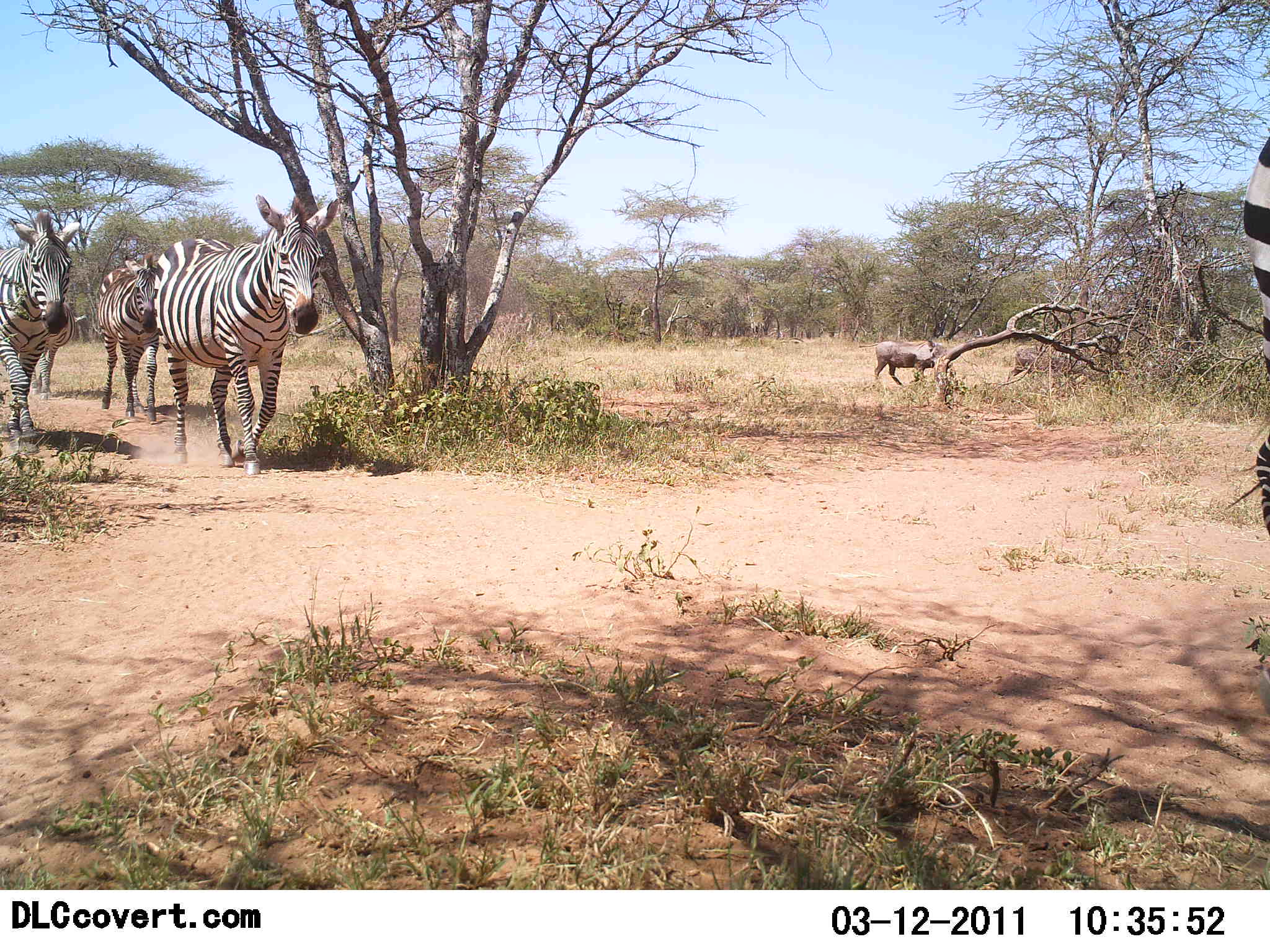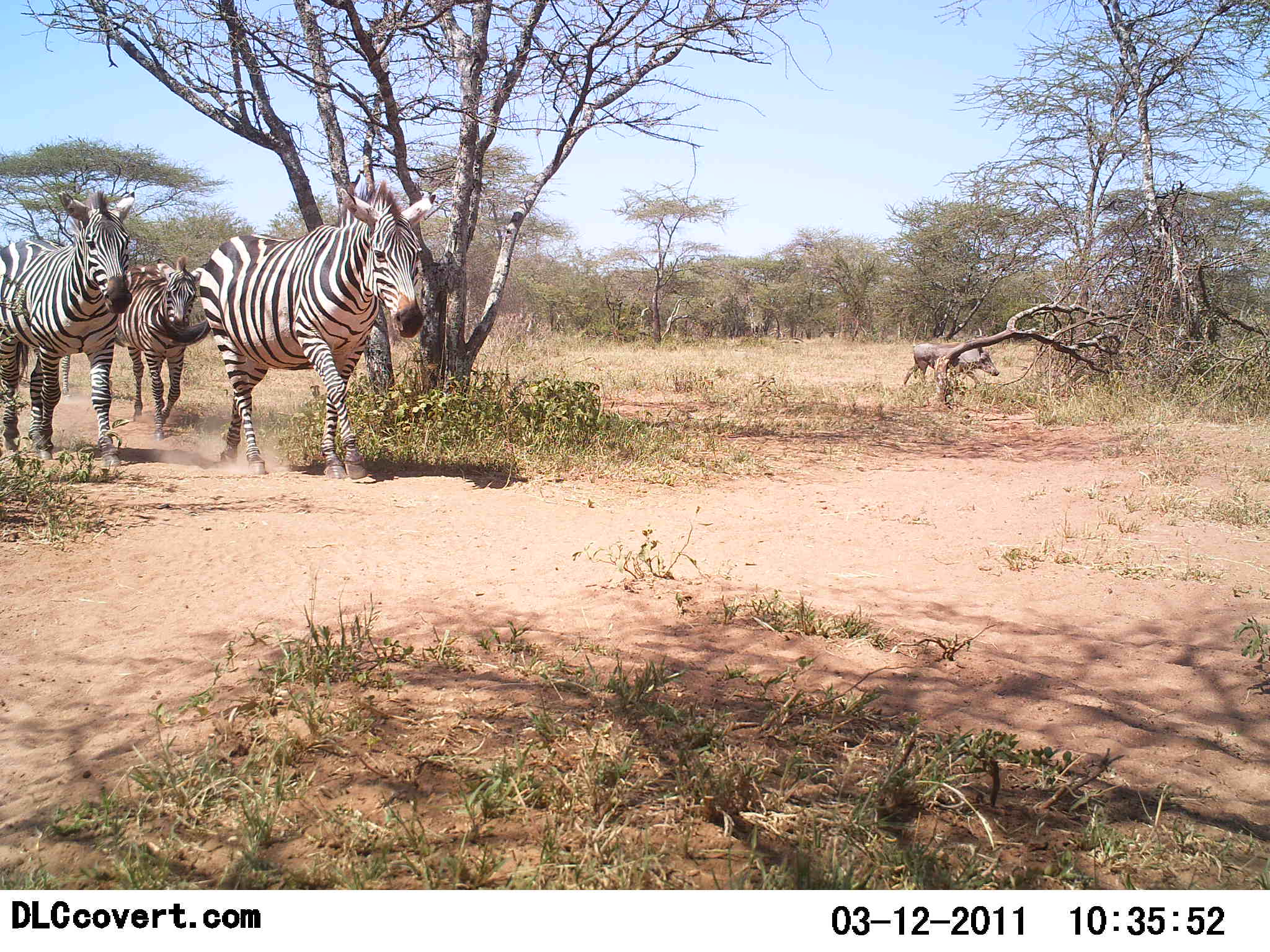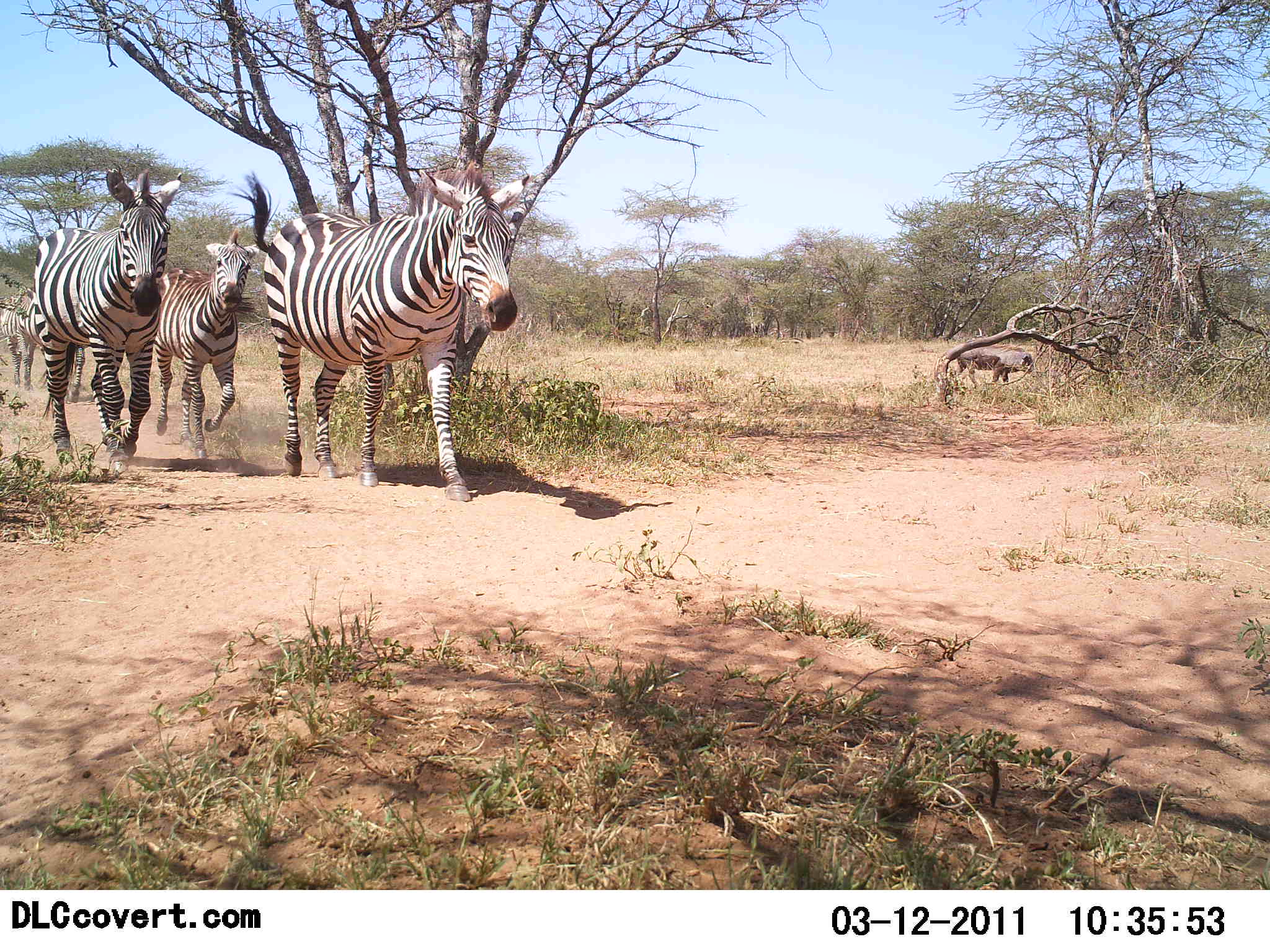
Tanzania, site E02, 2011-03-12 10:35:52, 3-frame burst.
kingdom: Animalia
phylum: Chordata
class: Mammalia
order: Artiodactyla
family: Suidae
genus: Phacochoerus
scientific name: Phacochoerus africanus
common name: warthog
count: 2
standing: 0%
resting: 0%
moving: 100%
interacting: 0%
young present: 9%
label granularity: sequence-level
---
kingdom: Animalia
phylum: Chordata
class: Mammalia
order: Perissodactyla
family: Equidae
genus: Equus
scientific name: Equus quagga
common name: plains zebra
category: zebra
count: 4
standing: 0%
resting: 0%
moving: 100%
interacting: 0%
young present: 6%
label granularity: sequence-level